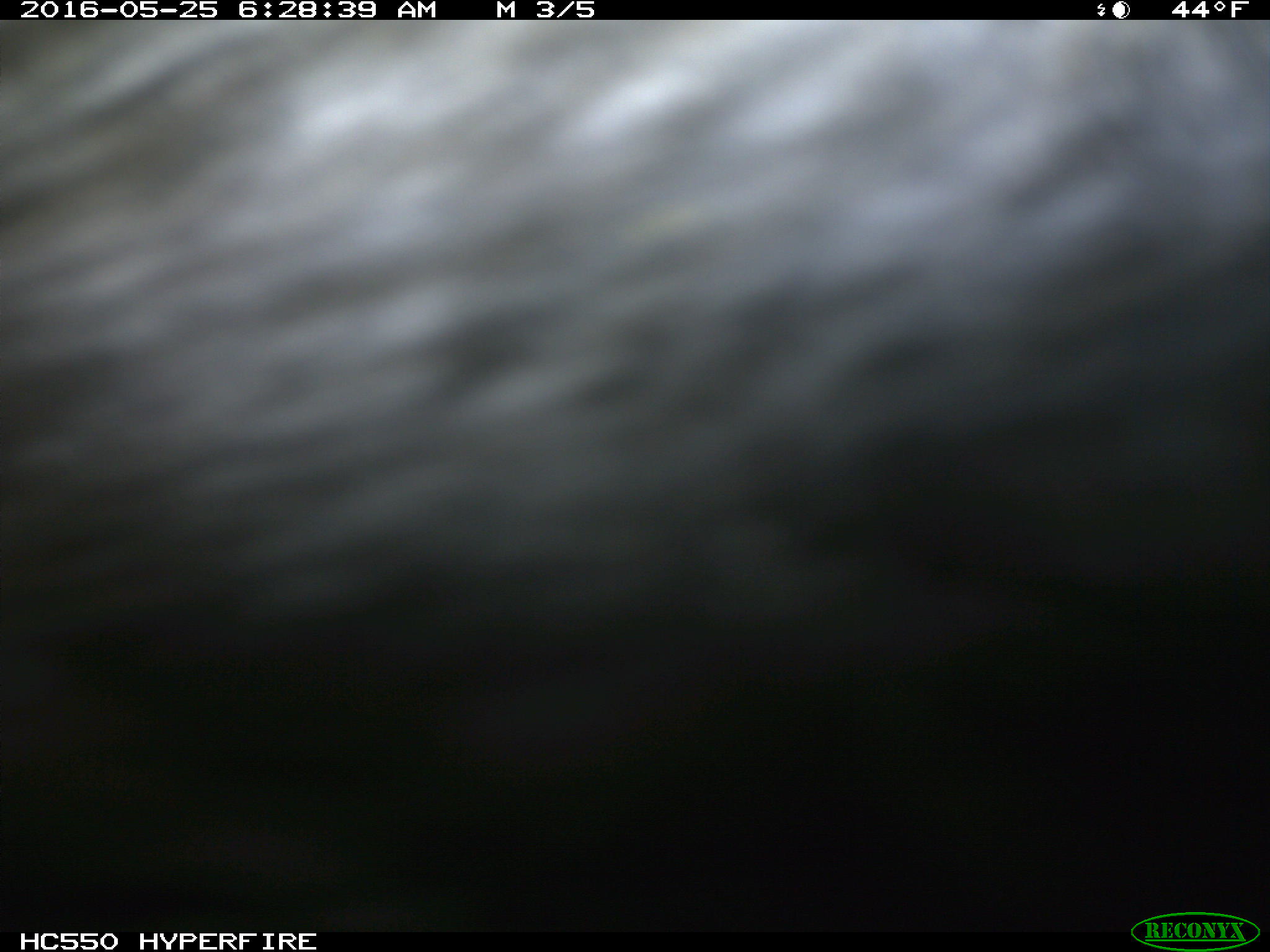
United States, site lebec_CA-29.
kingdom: Animalia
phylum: Chordata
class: Mammalia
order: Artiodactyla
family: Bovidae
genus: Bos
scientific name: Bos taurus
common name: domestic cow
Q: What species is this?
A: Bos taurus (domestic cow).